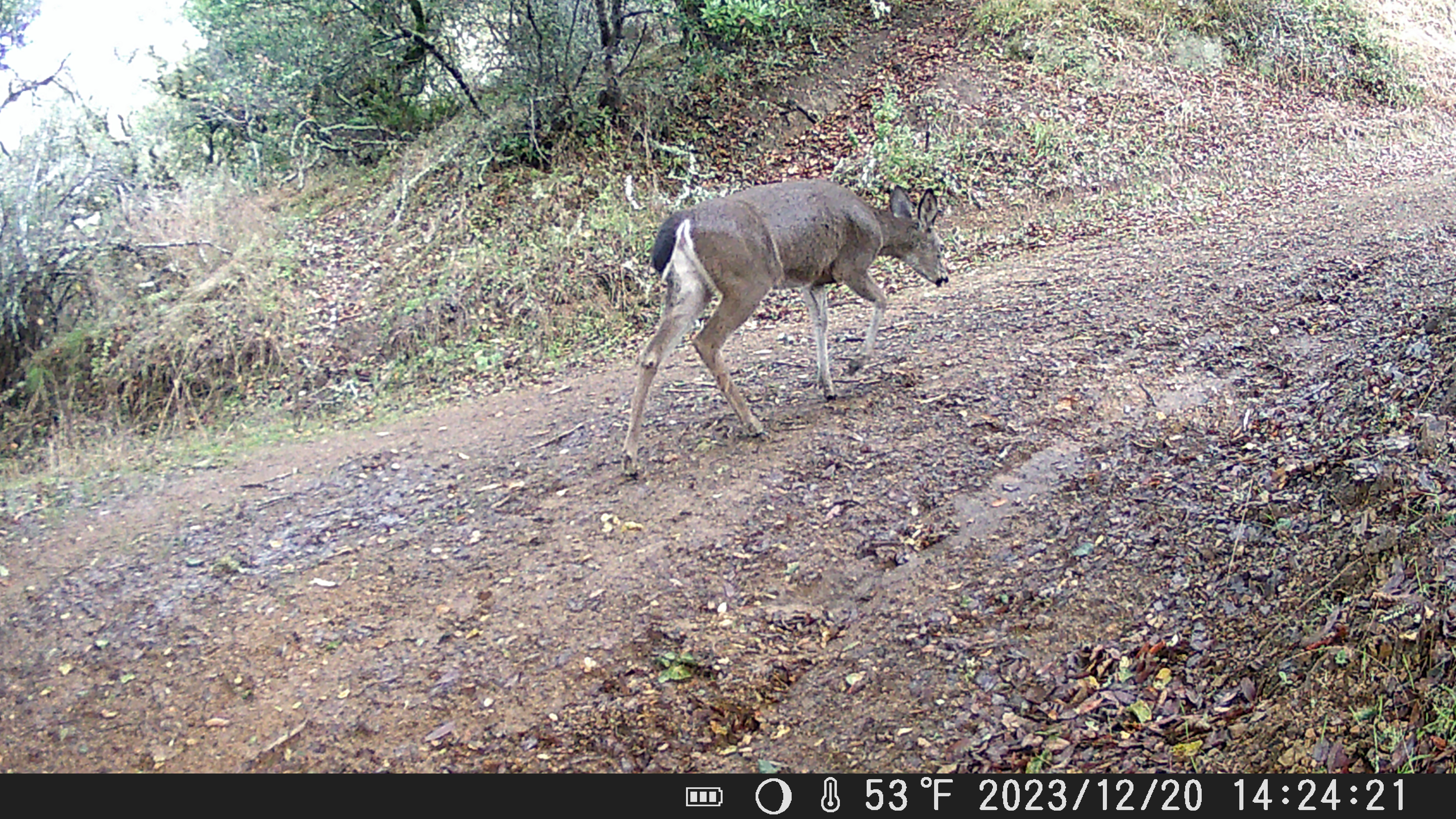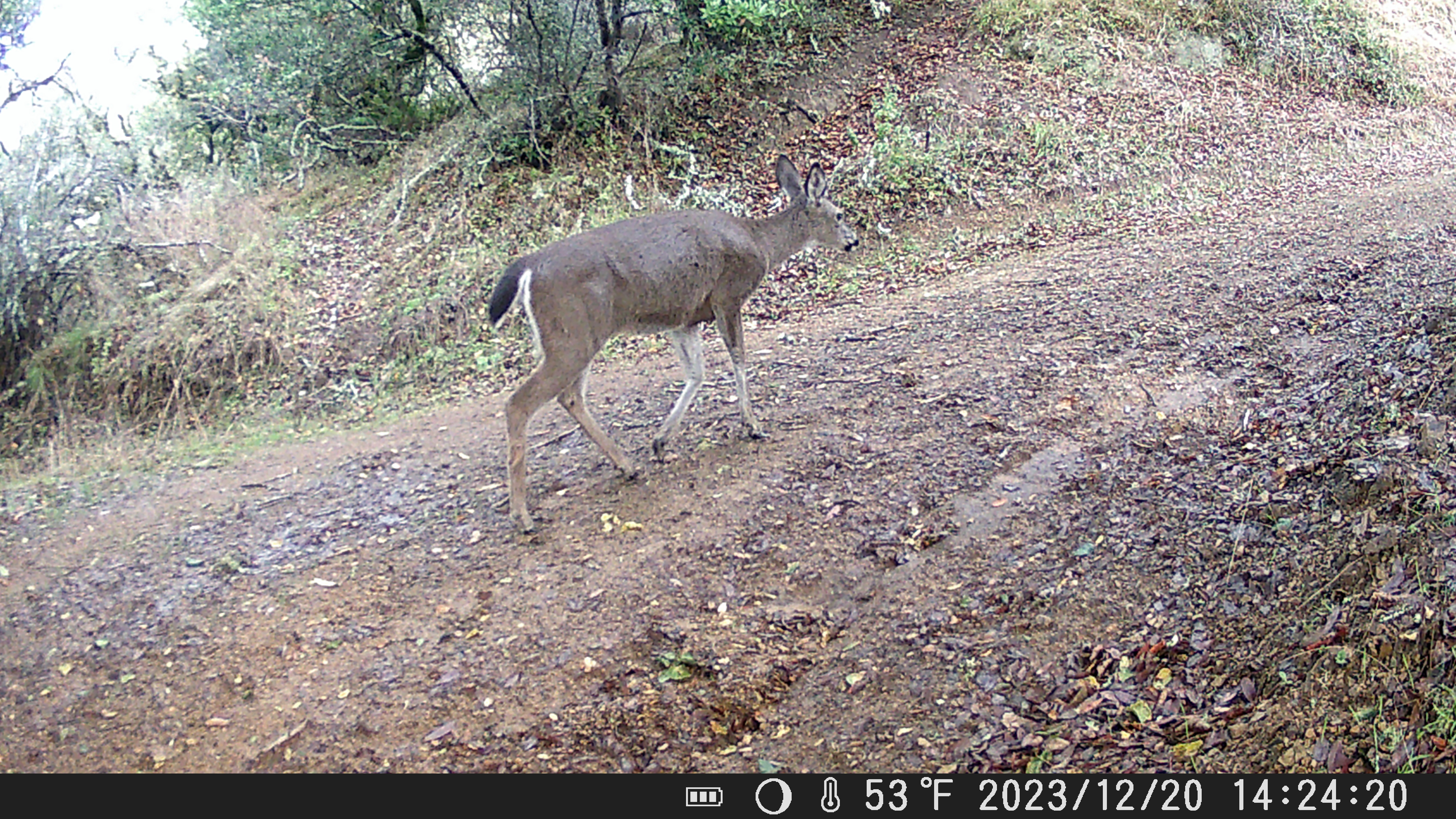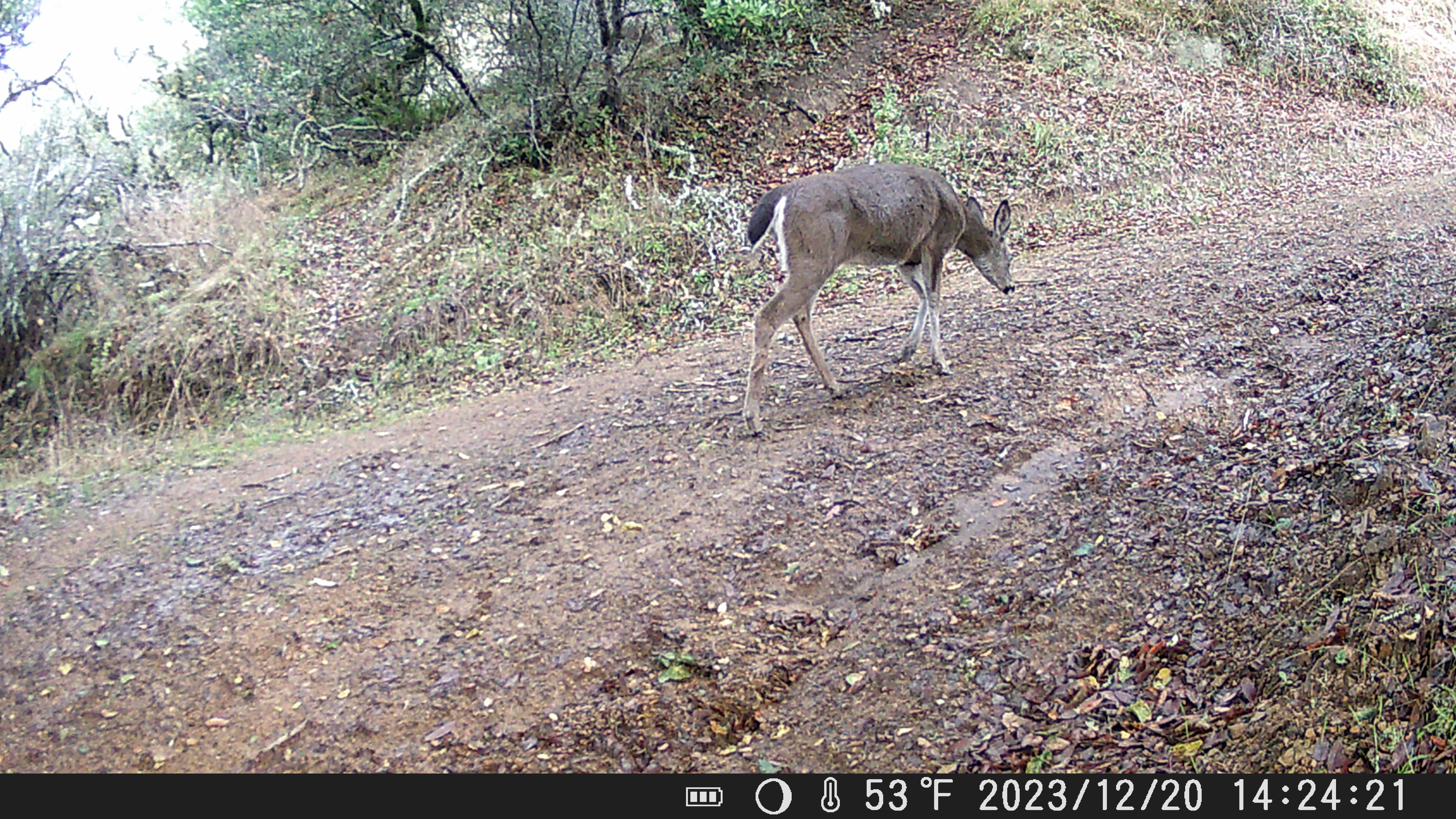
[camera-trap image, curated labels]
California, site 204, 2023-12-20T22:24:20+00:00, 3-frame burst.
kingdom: Animalia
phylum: Chordata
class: Mammalia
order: Artiodactyla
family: Cervidae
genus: Odocoileus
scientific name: Odocoileus hemionus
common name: mule deer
Mule deer (Odocoileus hemionus).